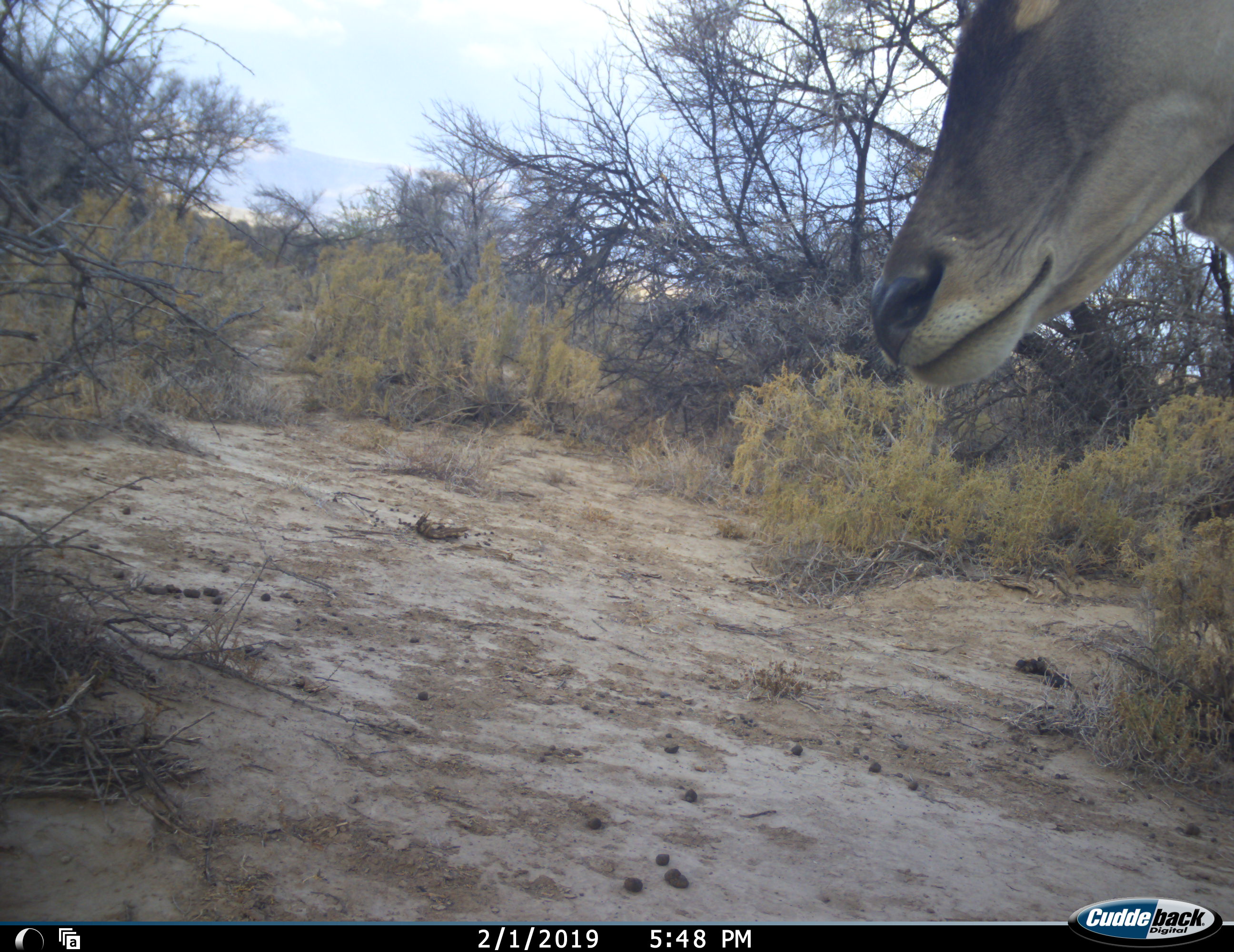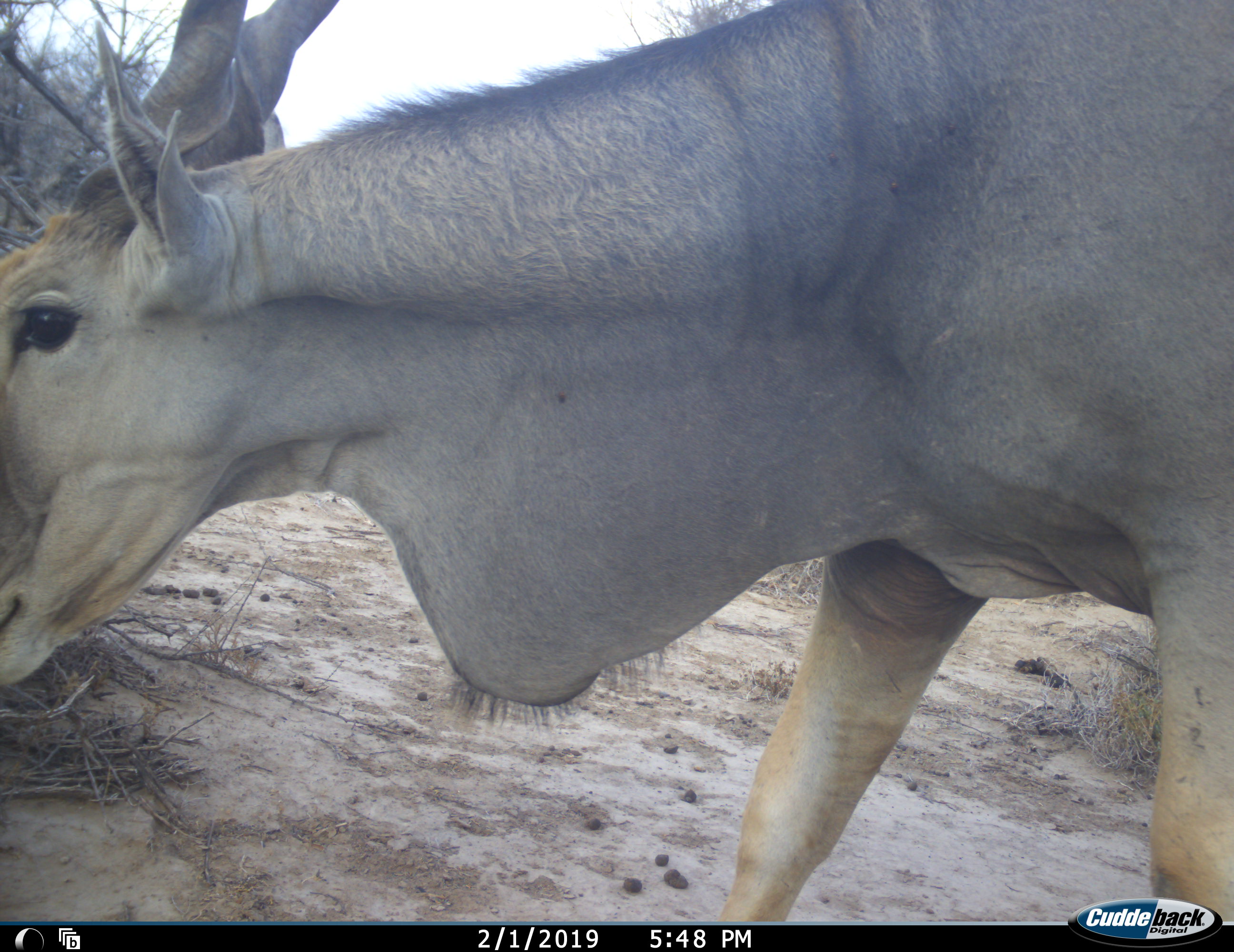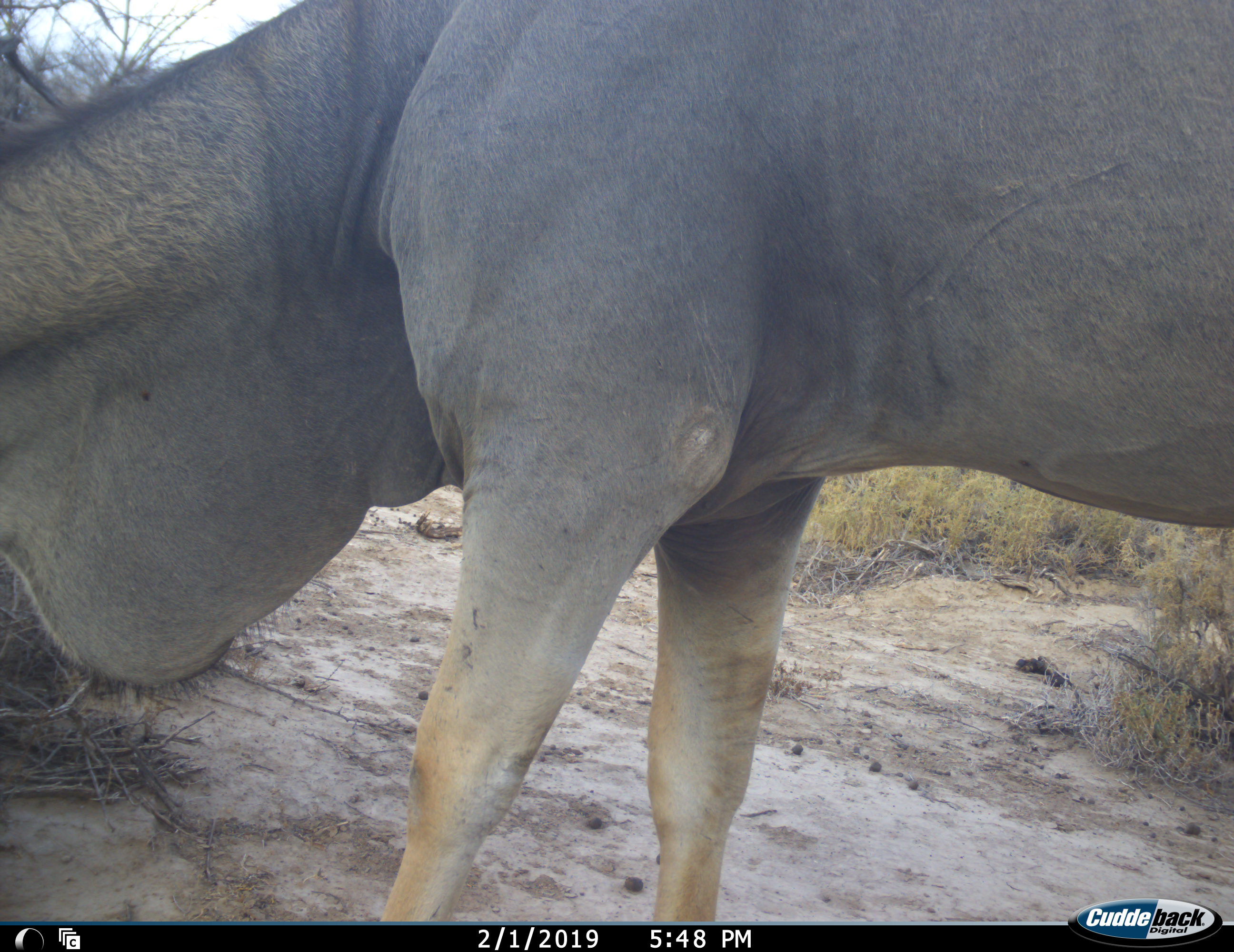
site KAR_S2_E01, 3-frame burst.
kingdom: Animalia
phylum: Chordata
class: Mammalia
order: Artiodactyla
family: Bovidae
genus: Tragelaphus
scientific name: Tragelaphus oryx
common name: eland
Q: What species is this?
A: Eland (Tragelaphus oryx).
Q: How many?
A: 1.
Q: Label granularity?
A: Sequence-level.